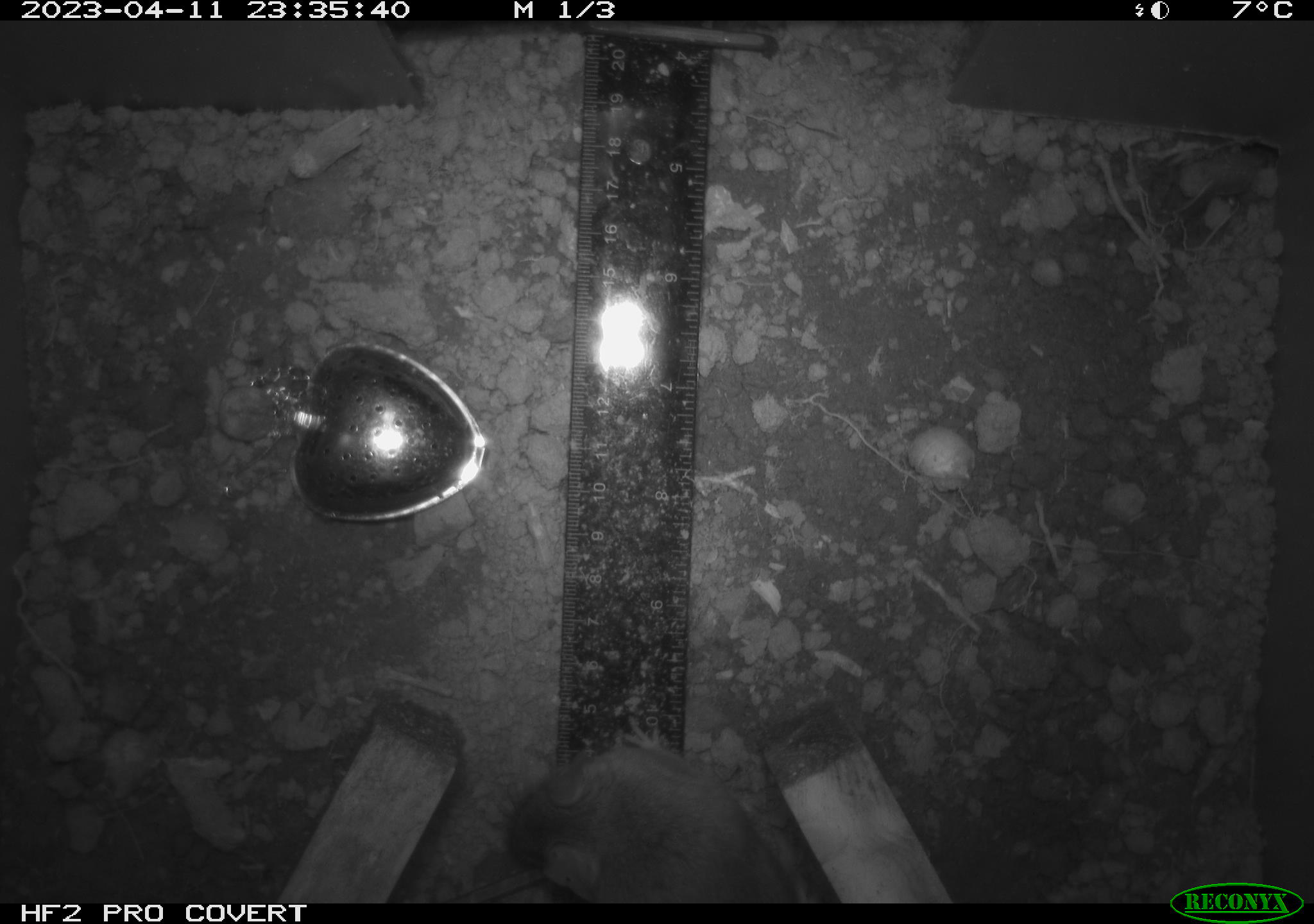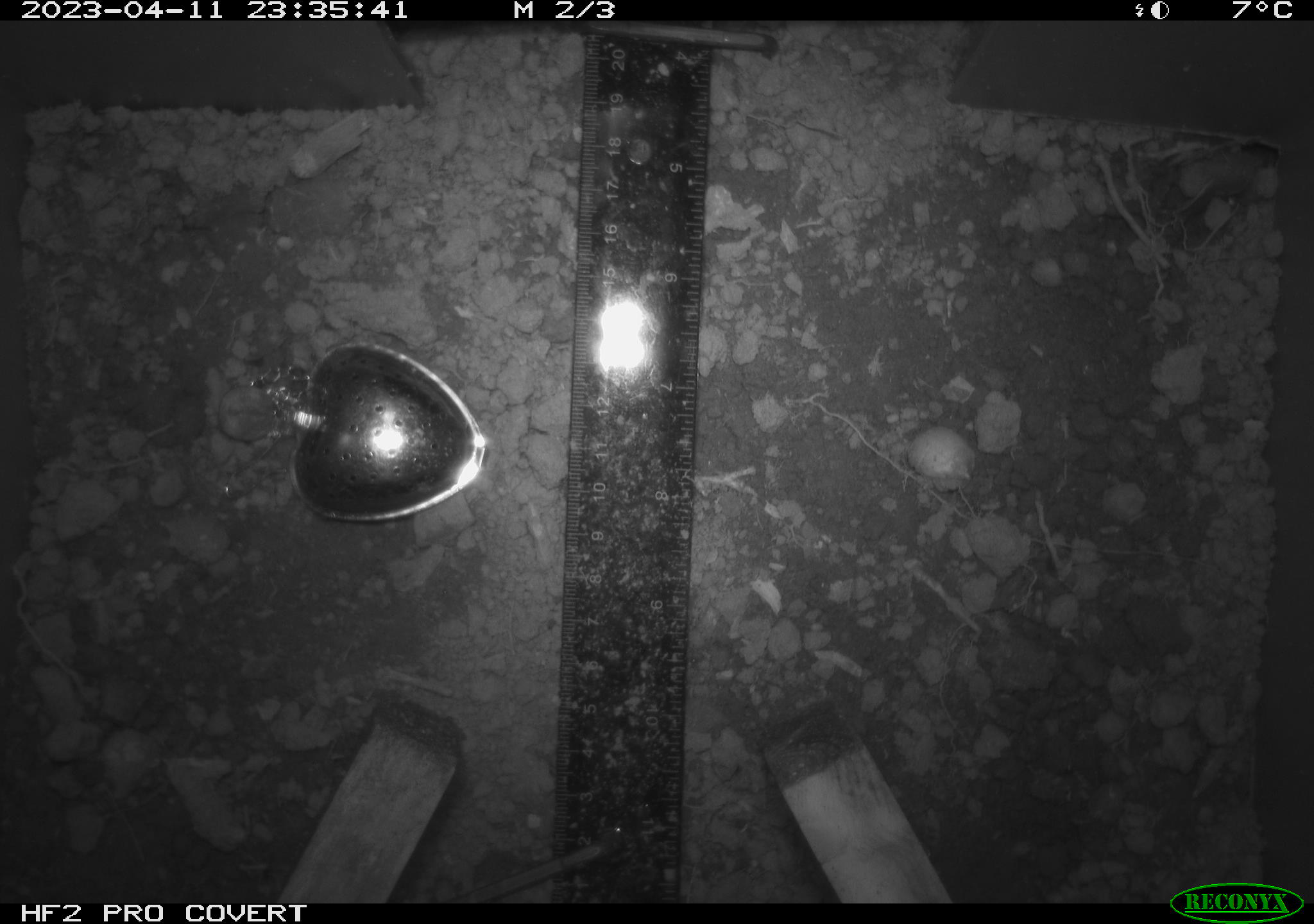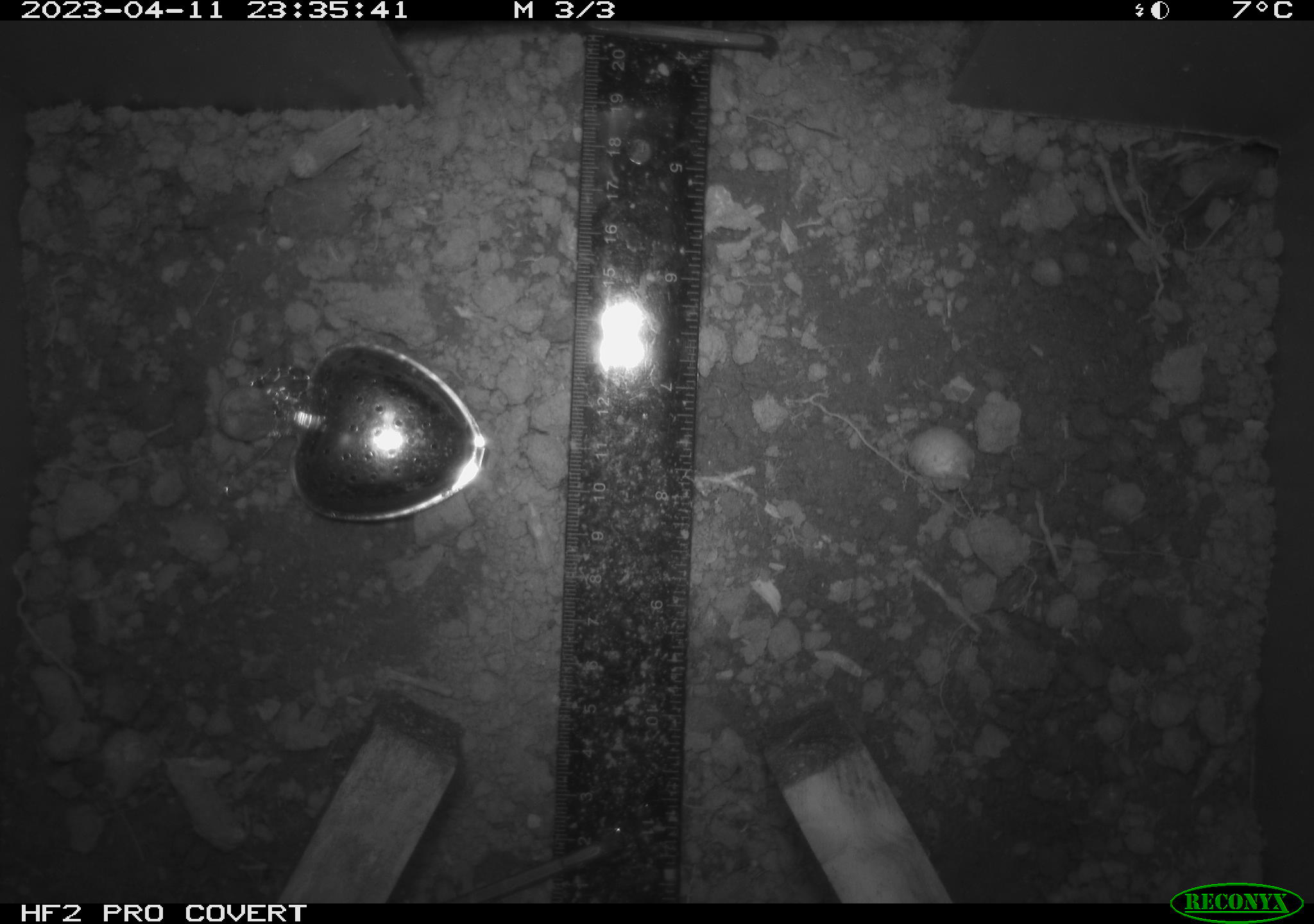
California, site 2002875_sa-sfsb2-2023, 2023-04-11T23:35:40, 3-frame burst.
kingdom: Animalia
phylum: Chordata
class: Mammalia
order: Rodentia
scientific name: Rodentia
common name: mouse species